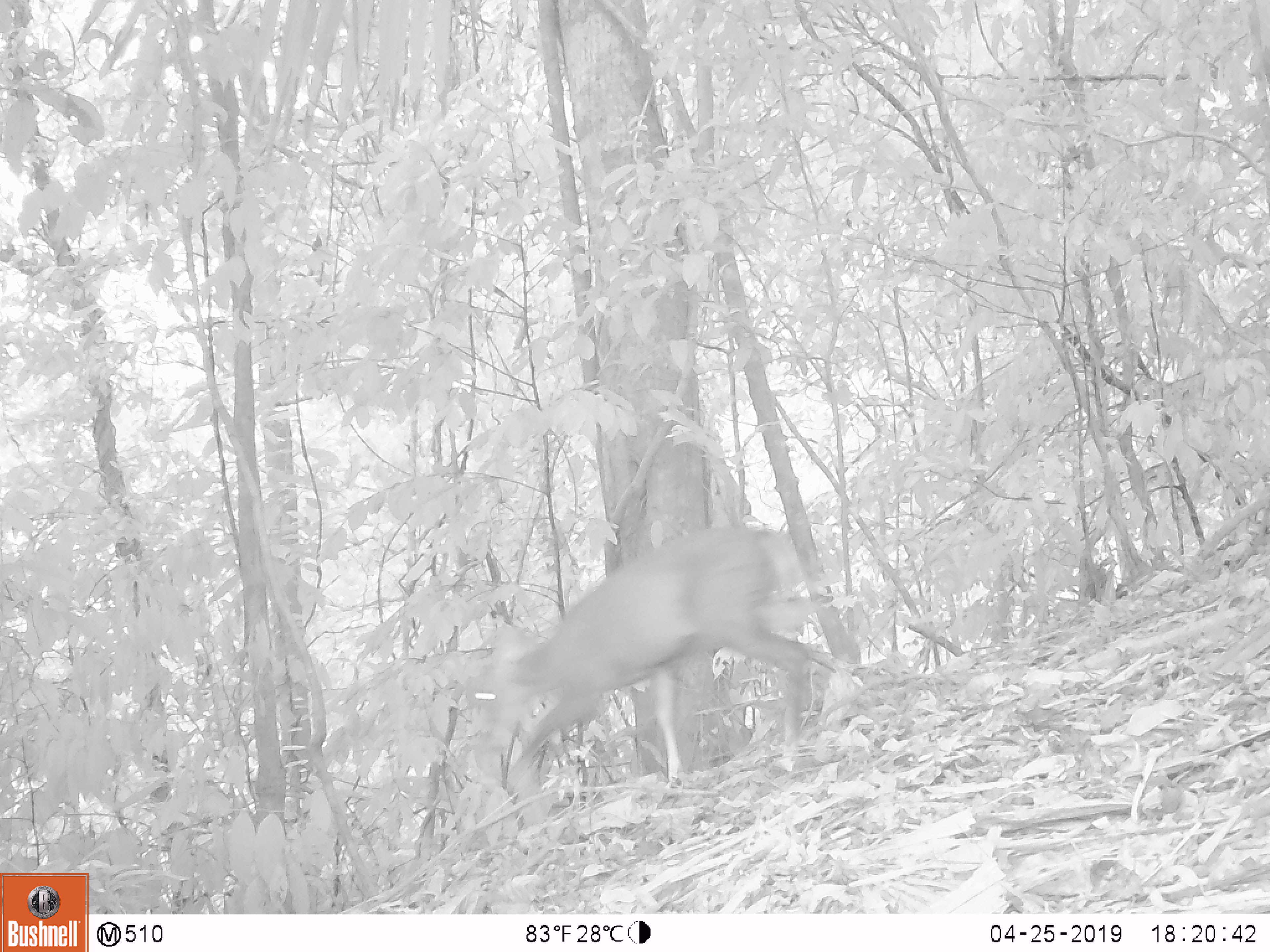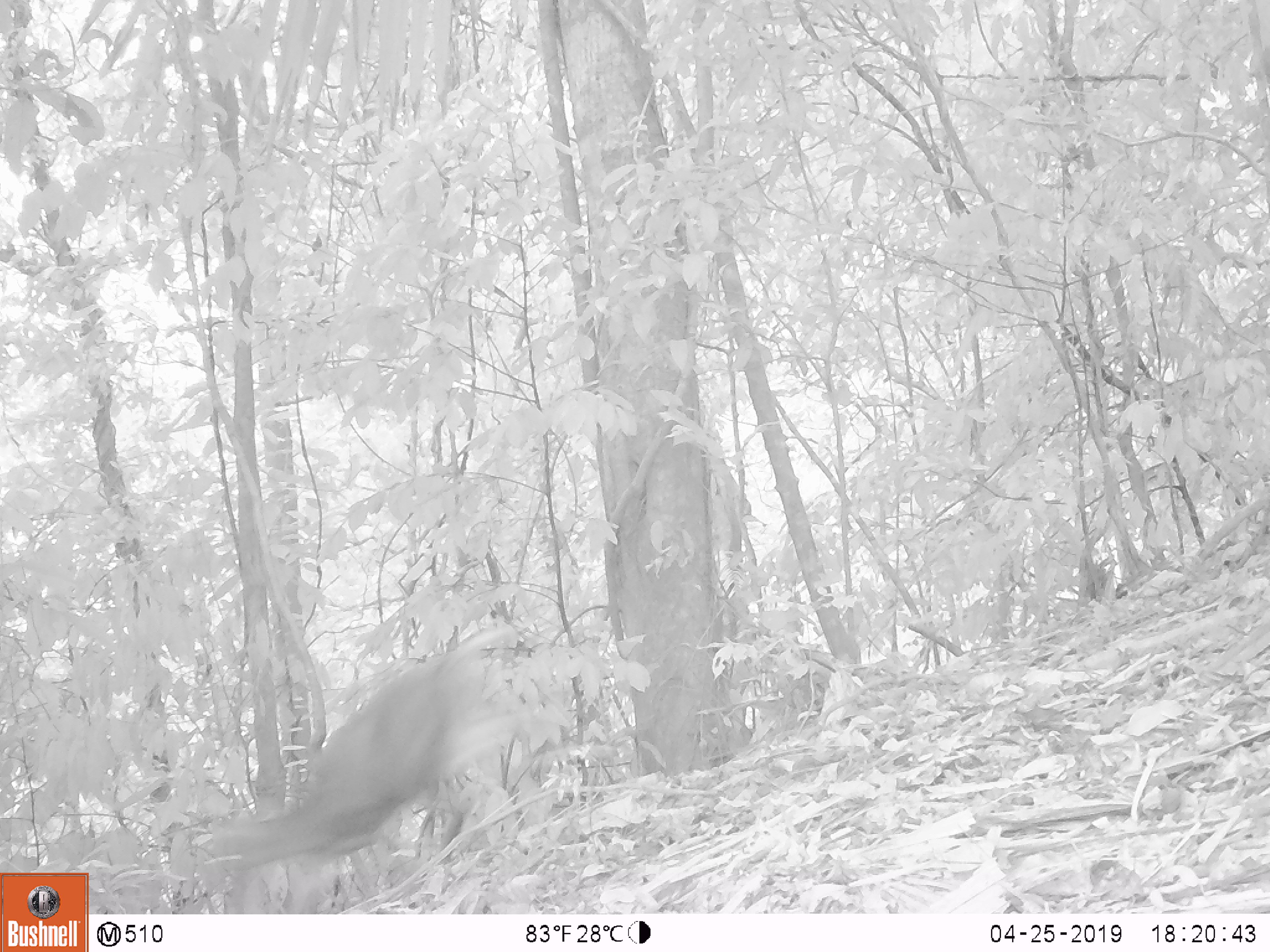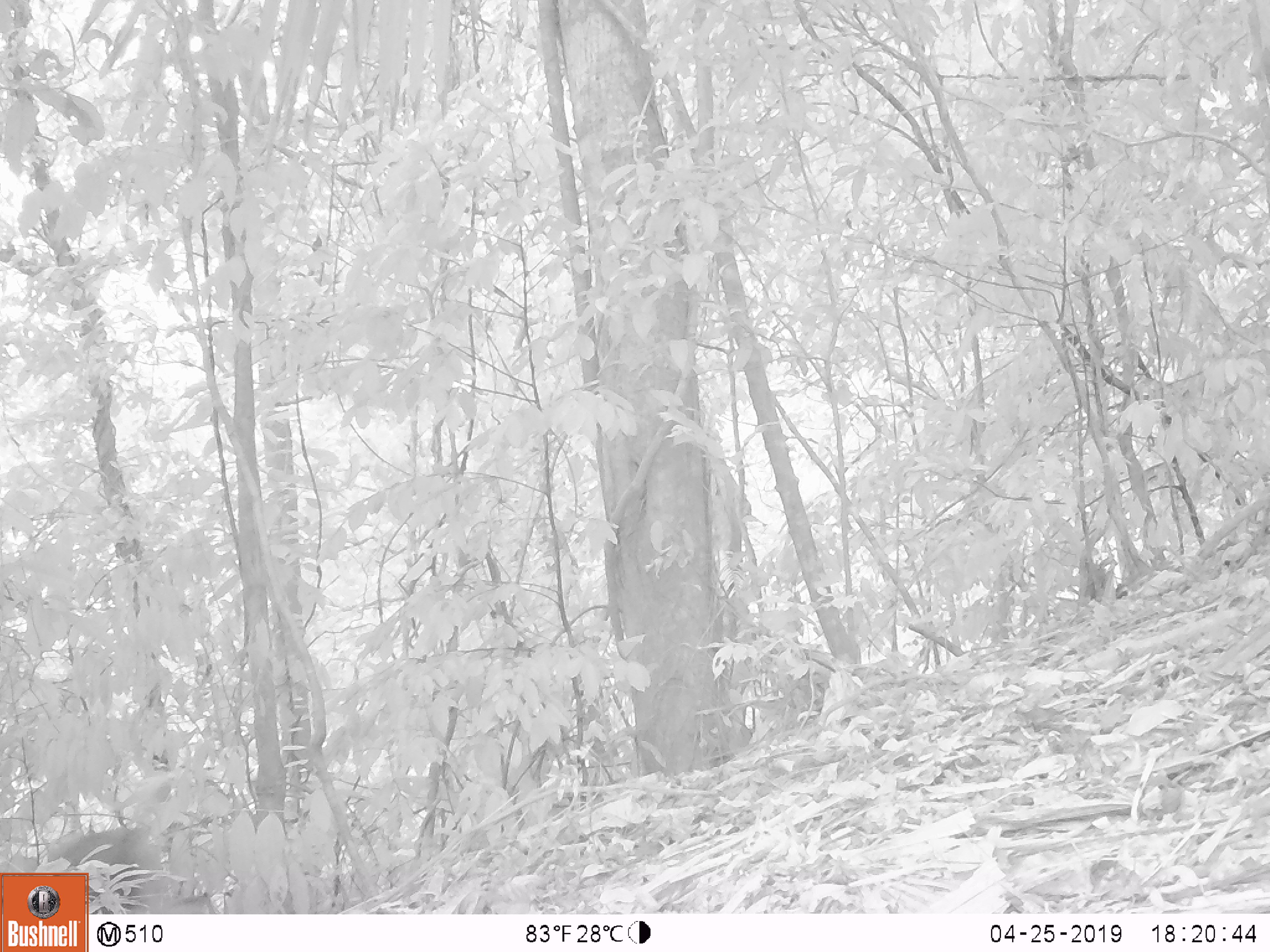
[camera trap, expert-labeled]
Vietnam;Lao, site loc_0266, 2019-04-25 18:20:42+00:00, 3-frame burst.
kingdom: Animalia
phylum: Chordata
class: Mammalia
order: Artiodactyla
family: Cervidae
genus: Muntiacus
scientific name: Muntiacus rooseveltorum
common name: roosevelt's muntjac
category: roosevelts muntjac group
Roosevelts muntjac group (roosevelt's muntjac) (Muntiacus rooseveltorum). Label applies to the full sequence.